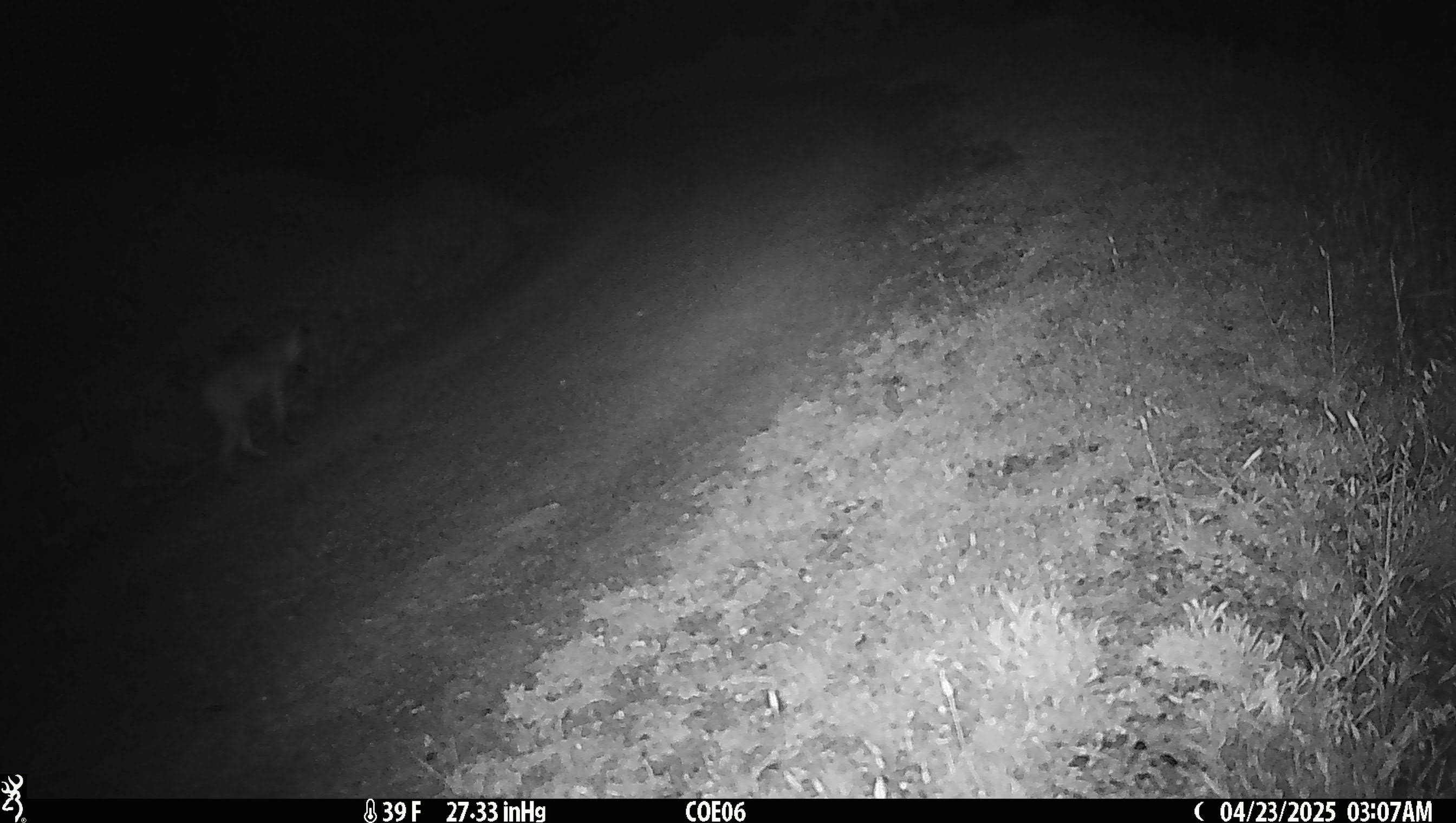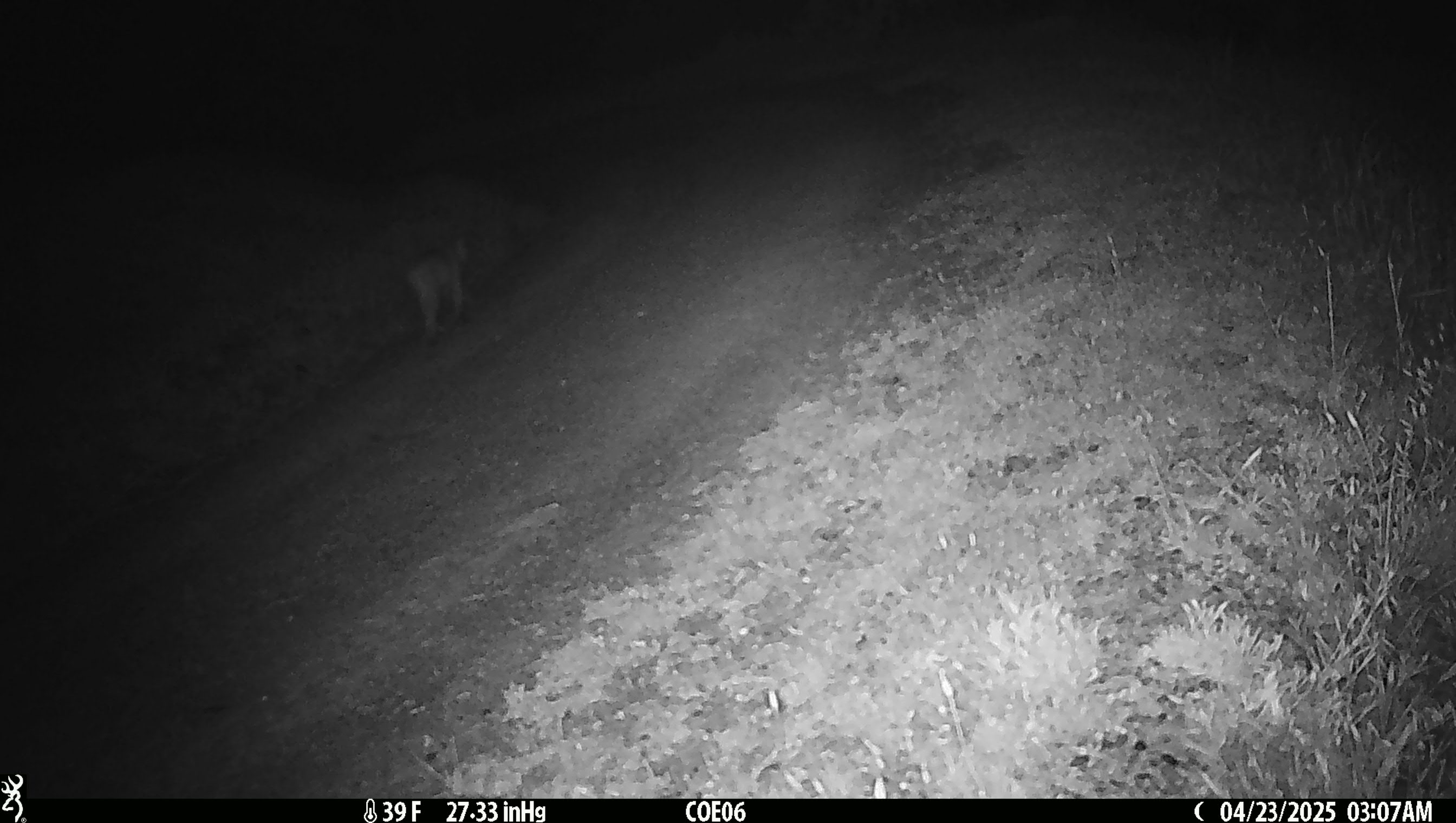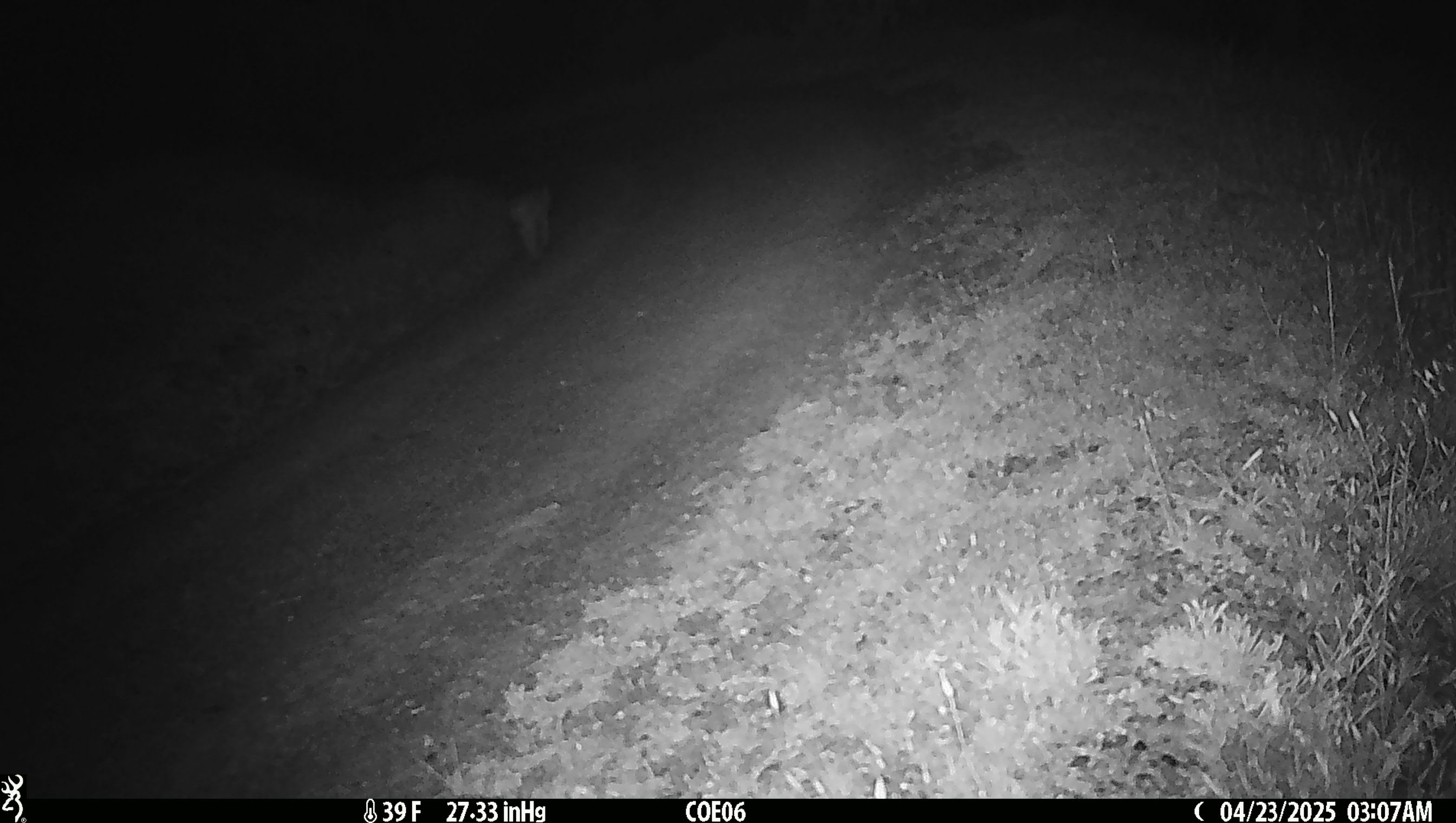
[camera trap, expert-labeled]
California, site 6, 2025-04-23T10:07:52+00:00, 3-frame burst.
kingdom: Animalia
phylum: Chordata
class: Mammalia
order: Carnivora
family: Felidae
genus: Lynx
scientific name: Lynx rufus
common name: bobcat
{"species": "bobcat (Lynx rufus)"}